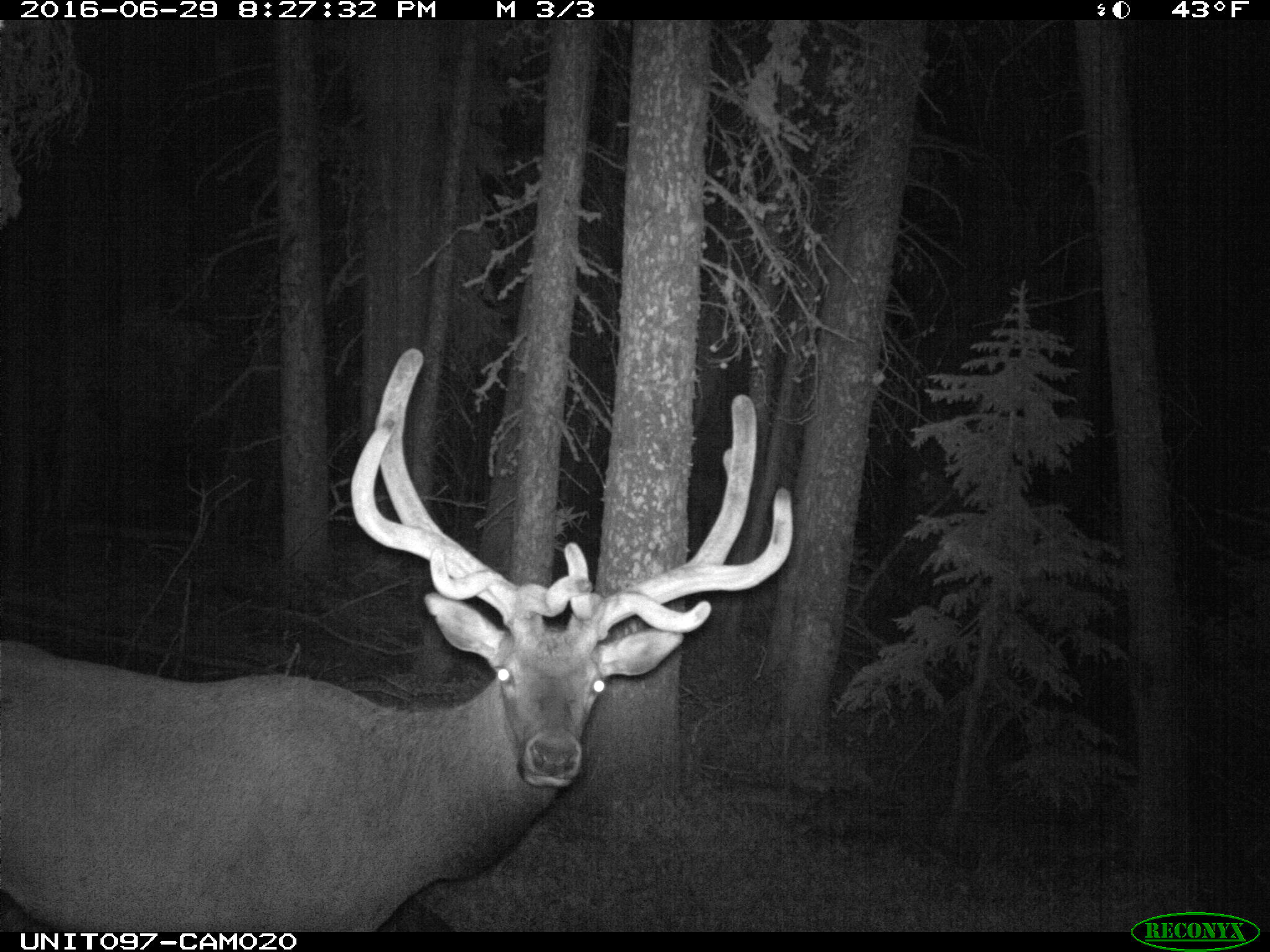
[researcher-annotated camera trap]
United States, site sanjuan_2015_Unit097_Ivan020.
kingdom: Animalia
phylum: Chordata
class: Mammalia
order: Artiodactyla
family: Cervidae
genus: Cervus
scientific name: Cervus elaphus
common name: red deer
Cervus elaphus (red deer).